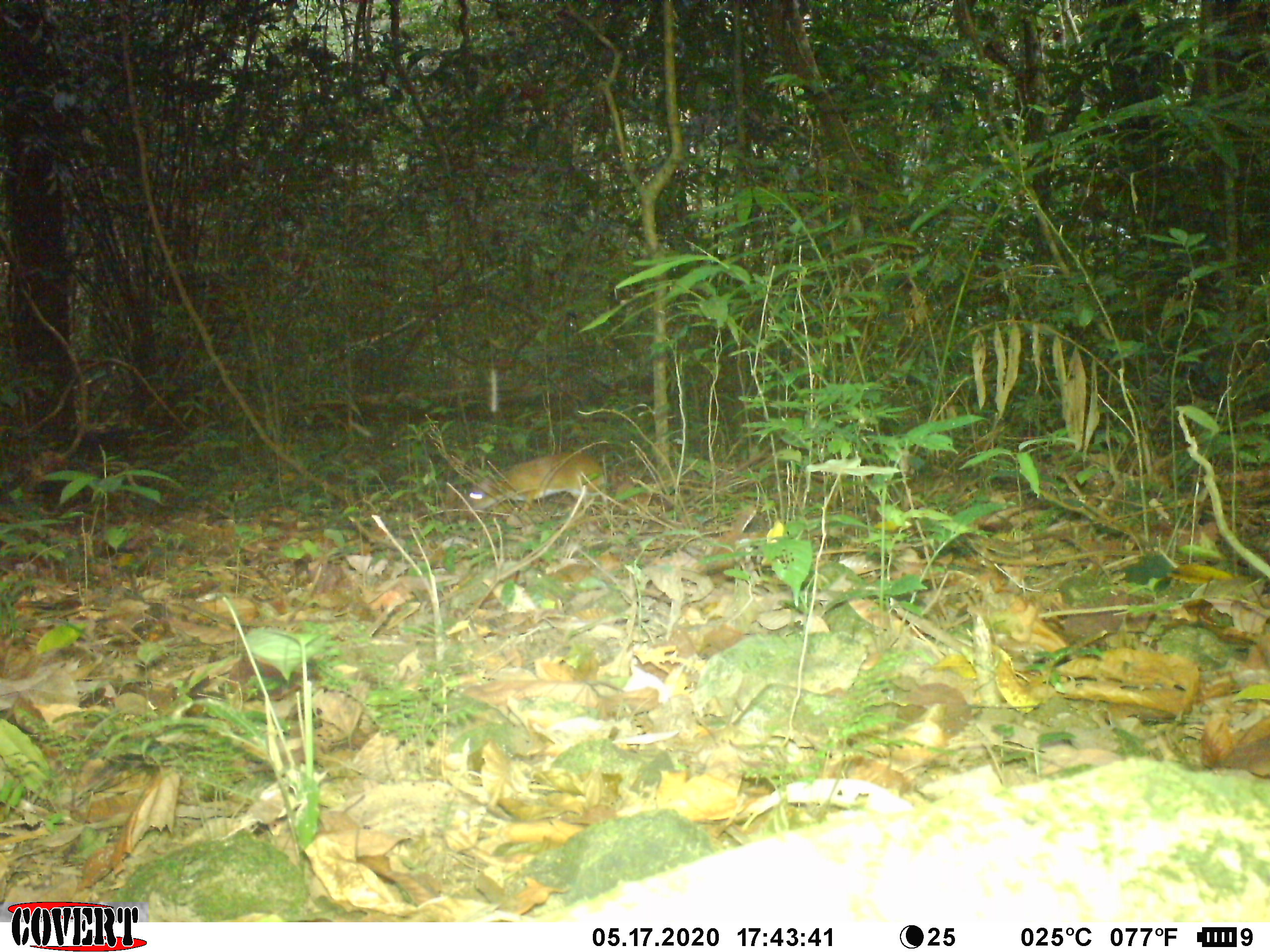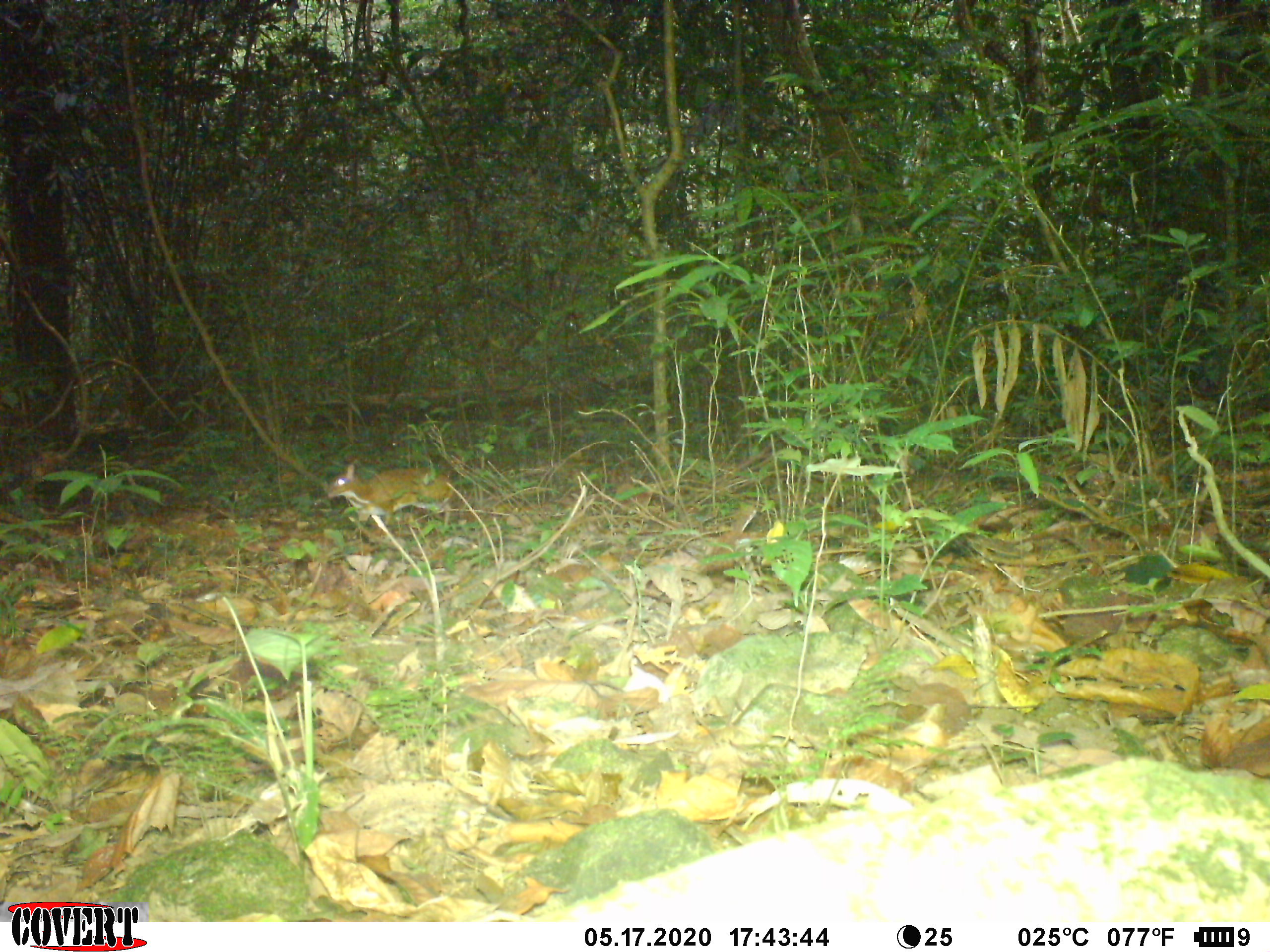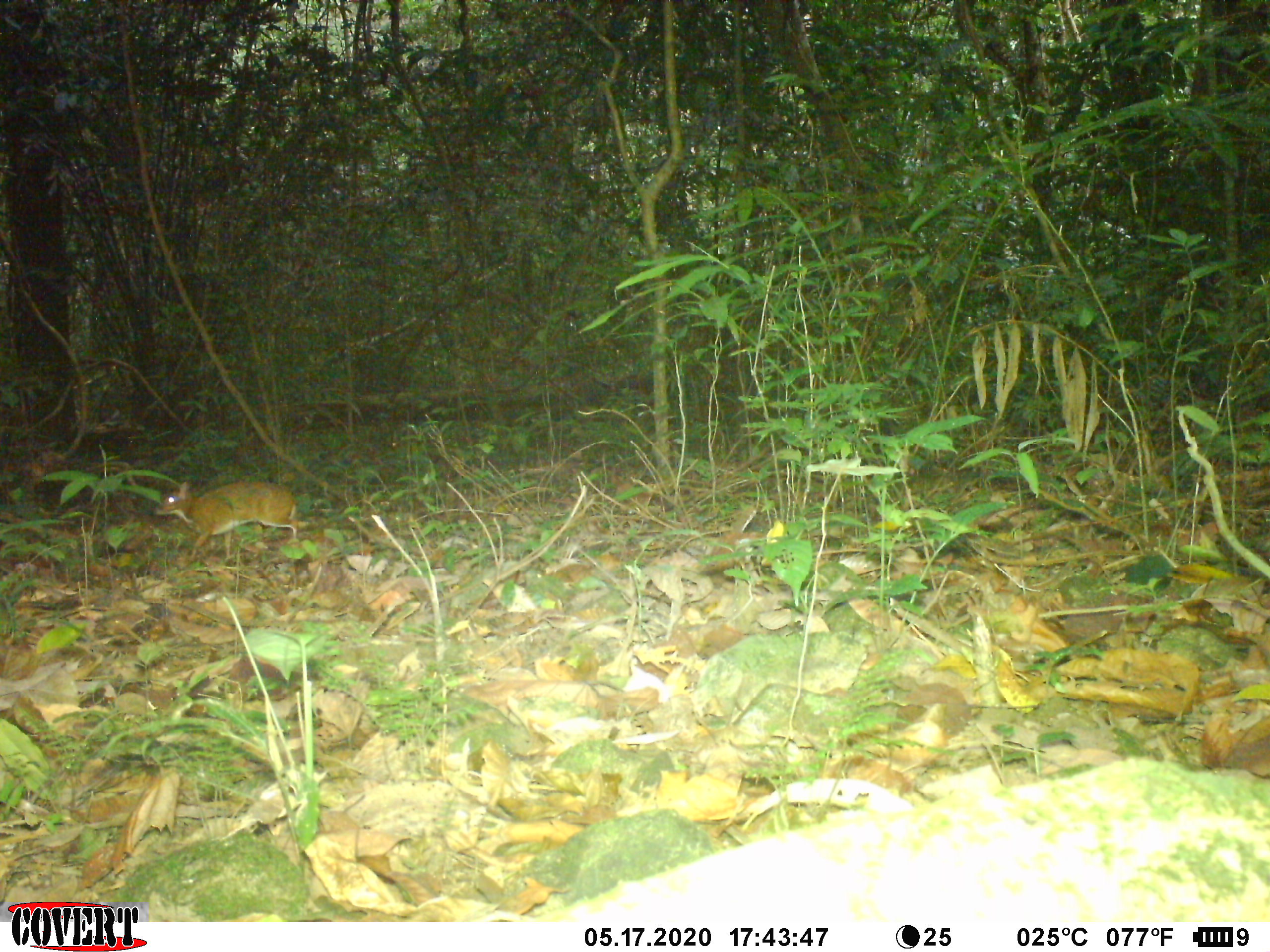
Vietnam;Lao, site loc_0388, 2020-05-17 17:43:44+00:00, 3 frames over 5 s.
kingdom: Animalia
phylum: Chordata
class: Mammalia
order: Artiodactyla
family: Tragulidae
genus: Moschiola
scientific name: Moschiola meminna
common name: chevrotain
Chevrotain (Moschiola meminna). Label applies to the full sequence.